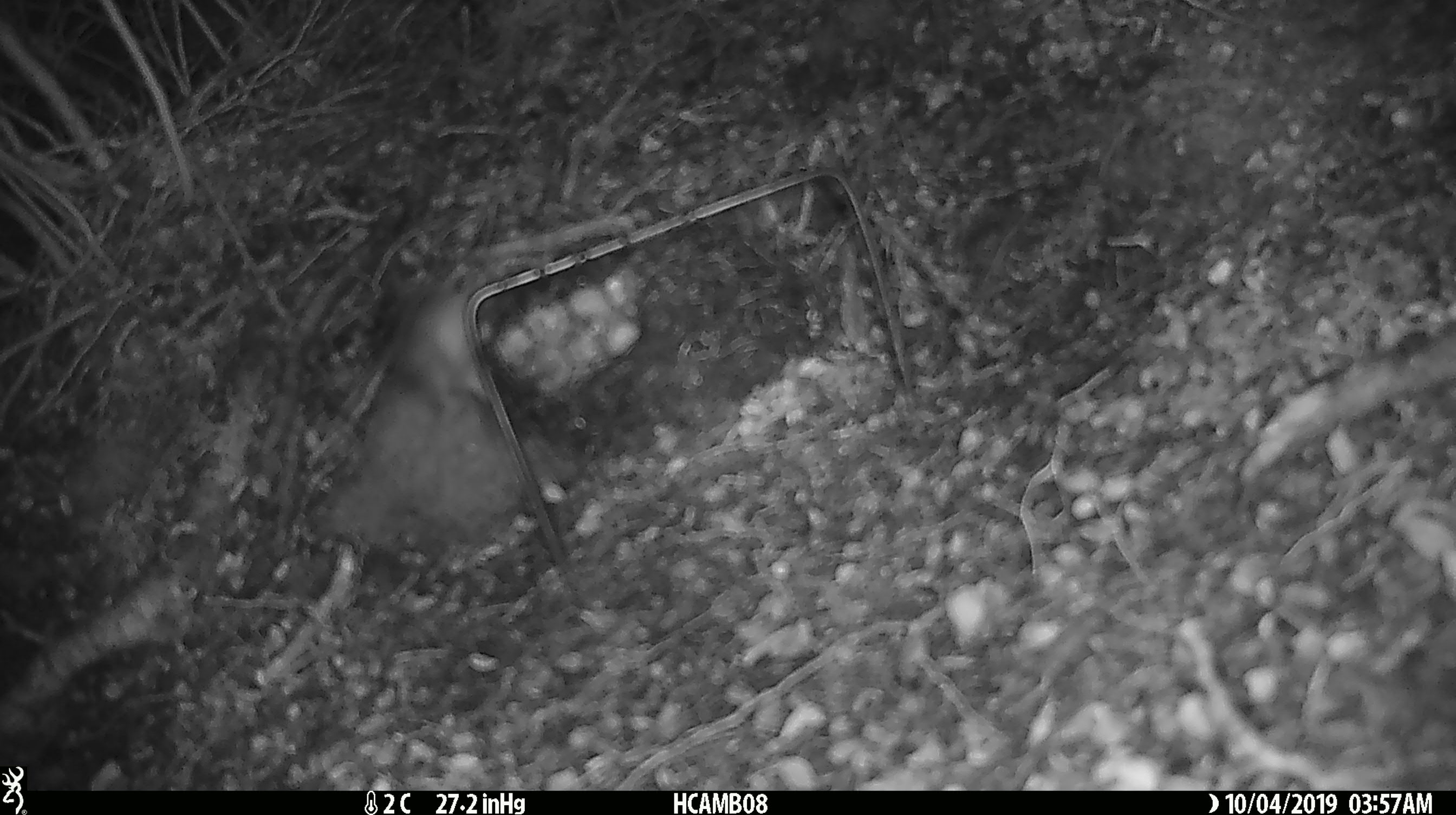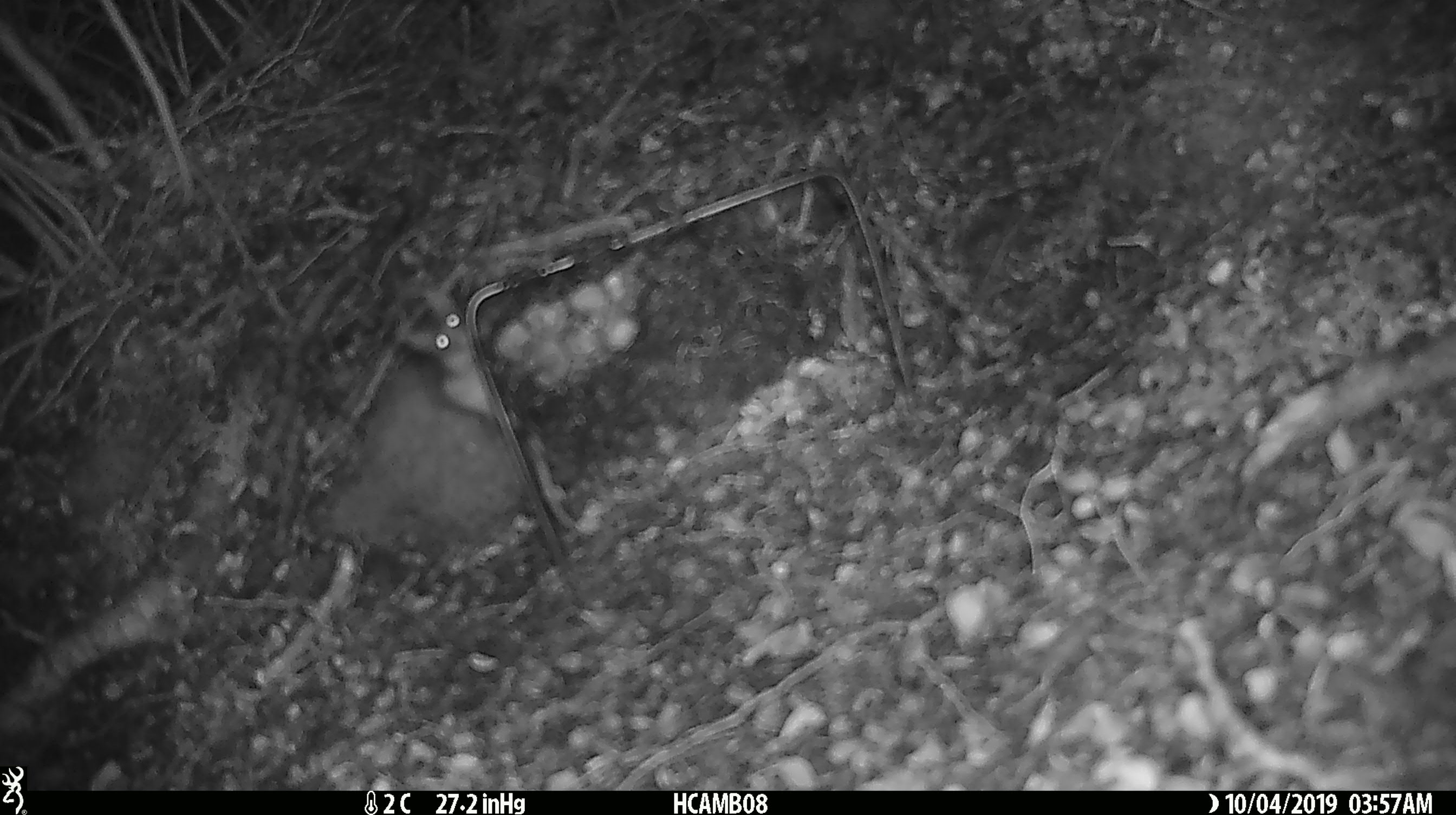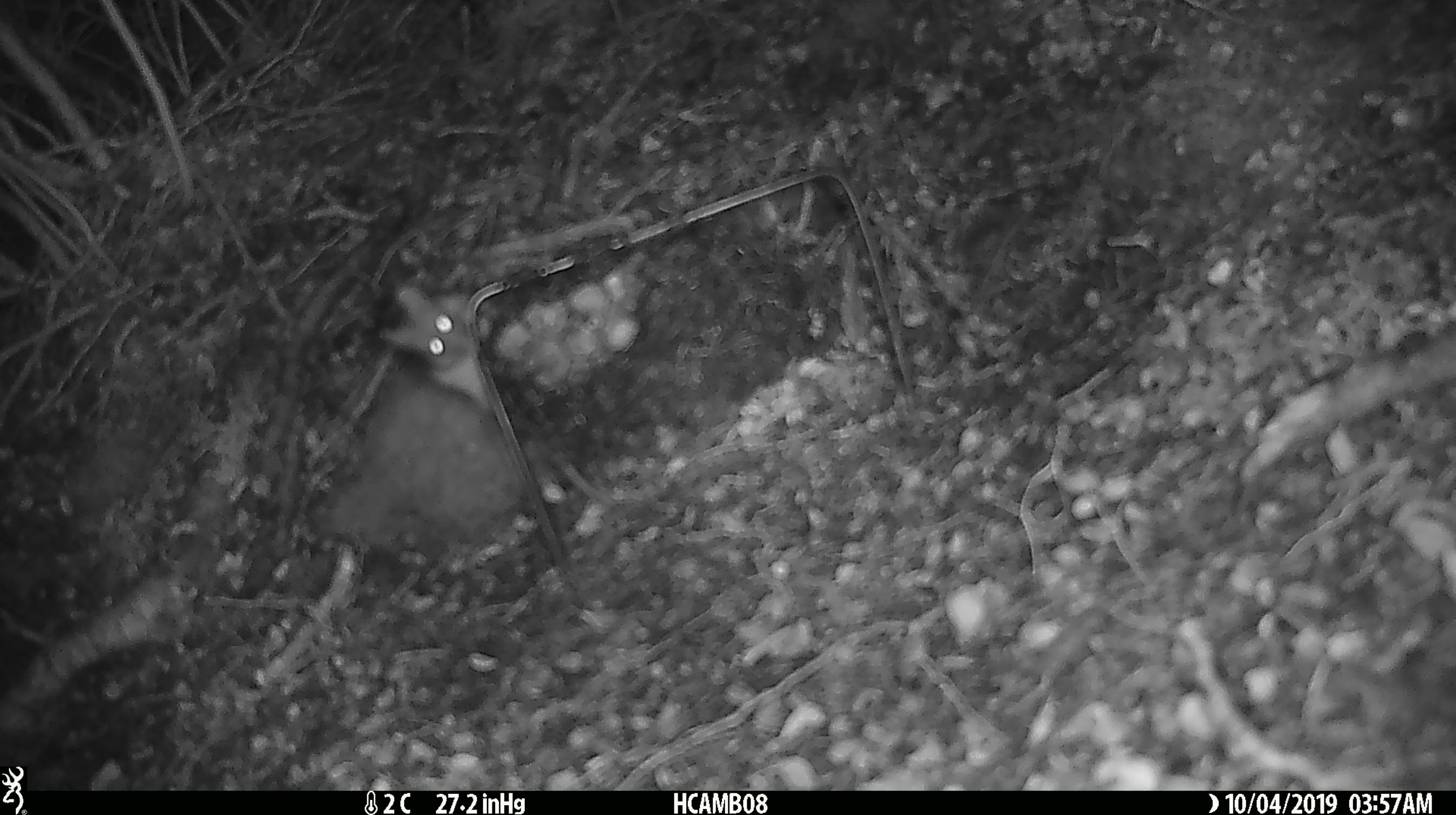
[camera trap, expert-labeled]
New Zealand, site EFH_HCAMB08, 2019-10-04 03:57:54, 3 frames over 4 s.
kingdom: Animalia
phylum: Chordata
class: Mammalia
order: Rodentia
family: Muridae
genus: Mus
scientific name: Mus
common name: mouse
Mouse (Mus).